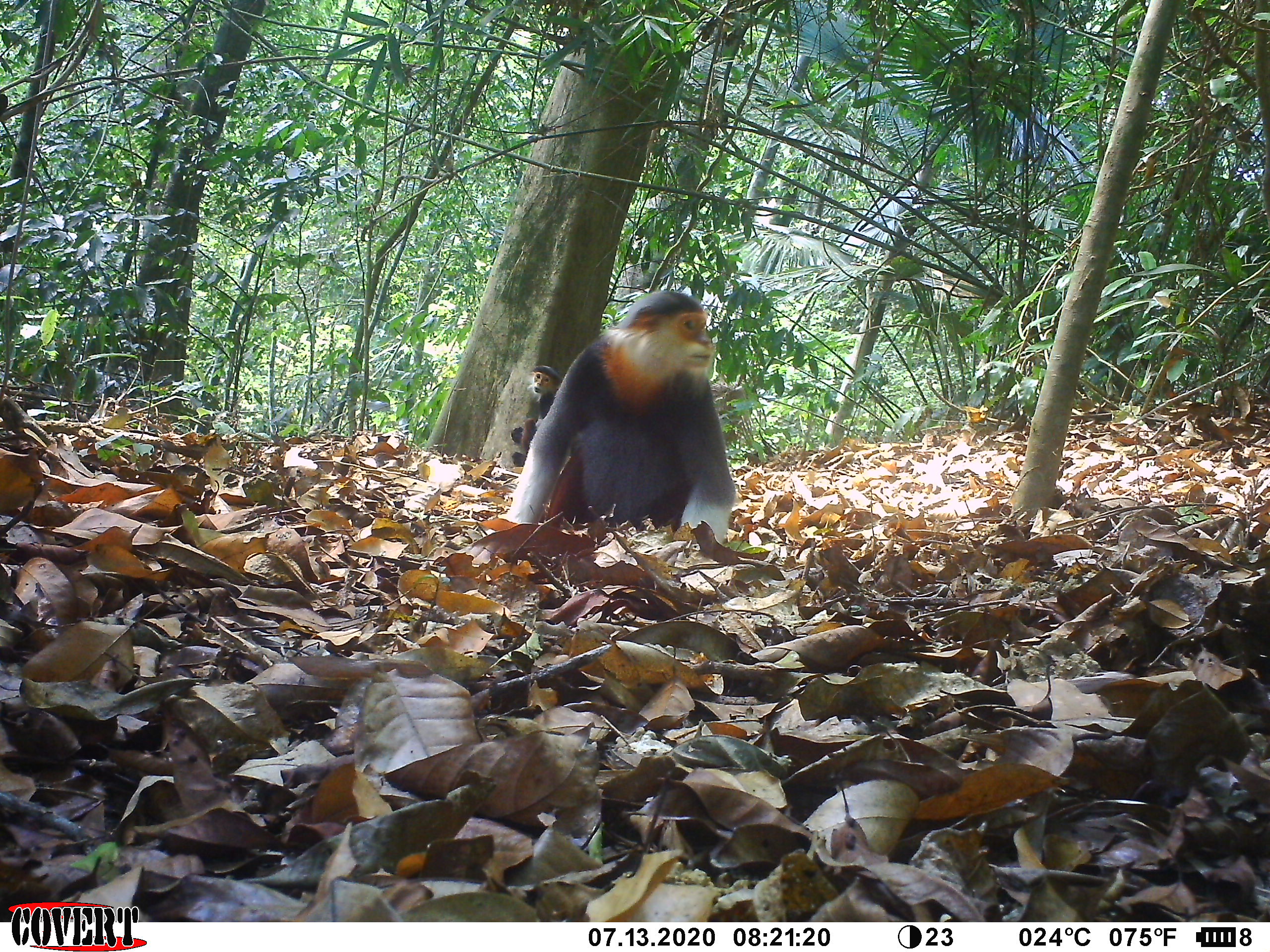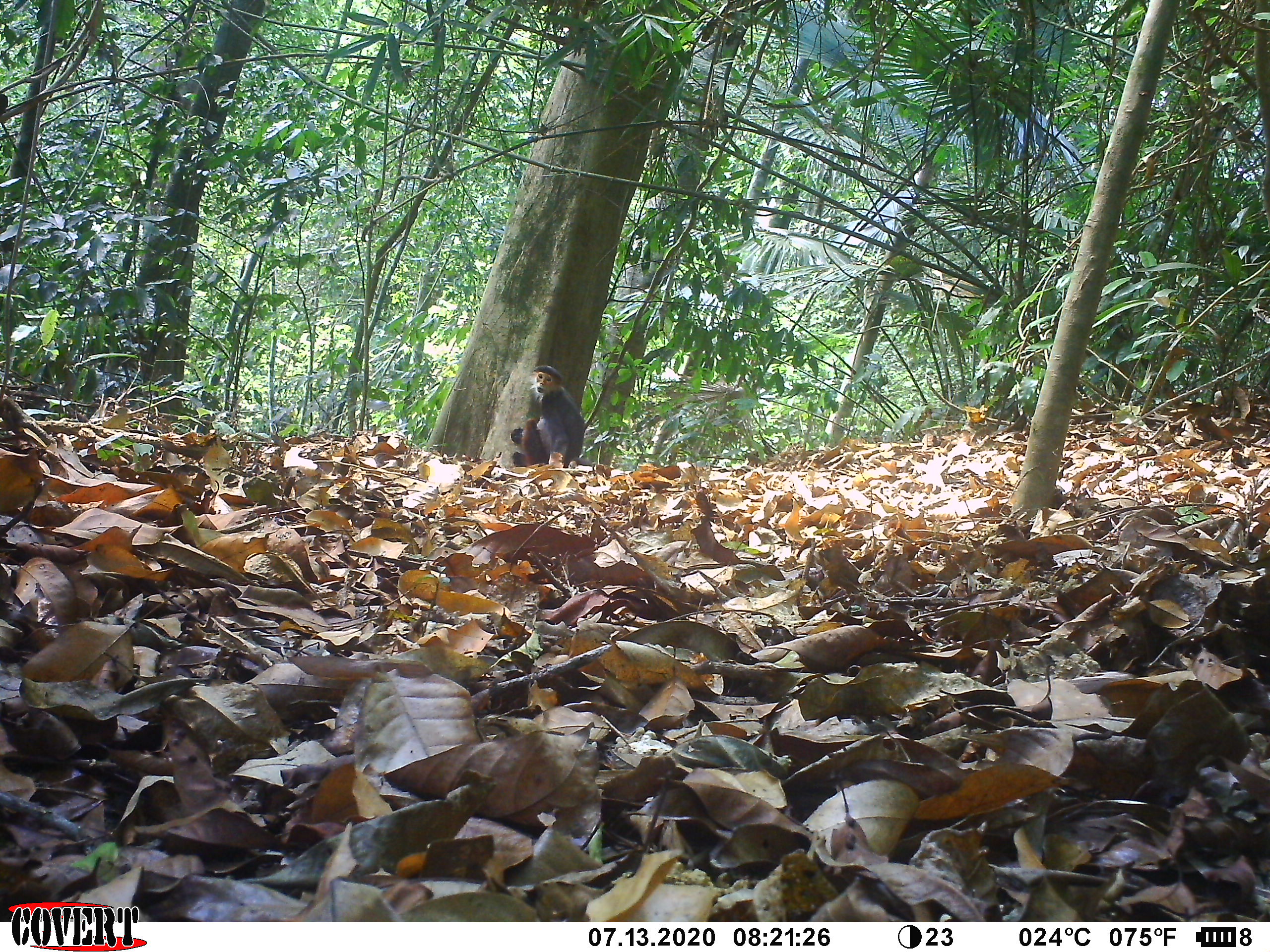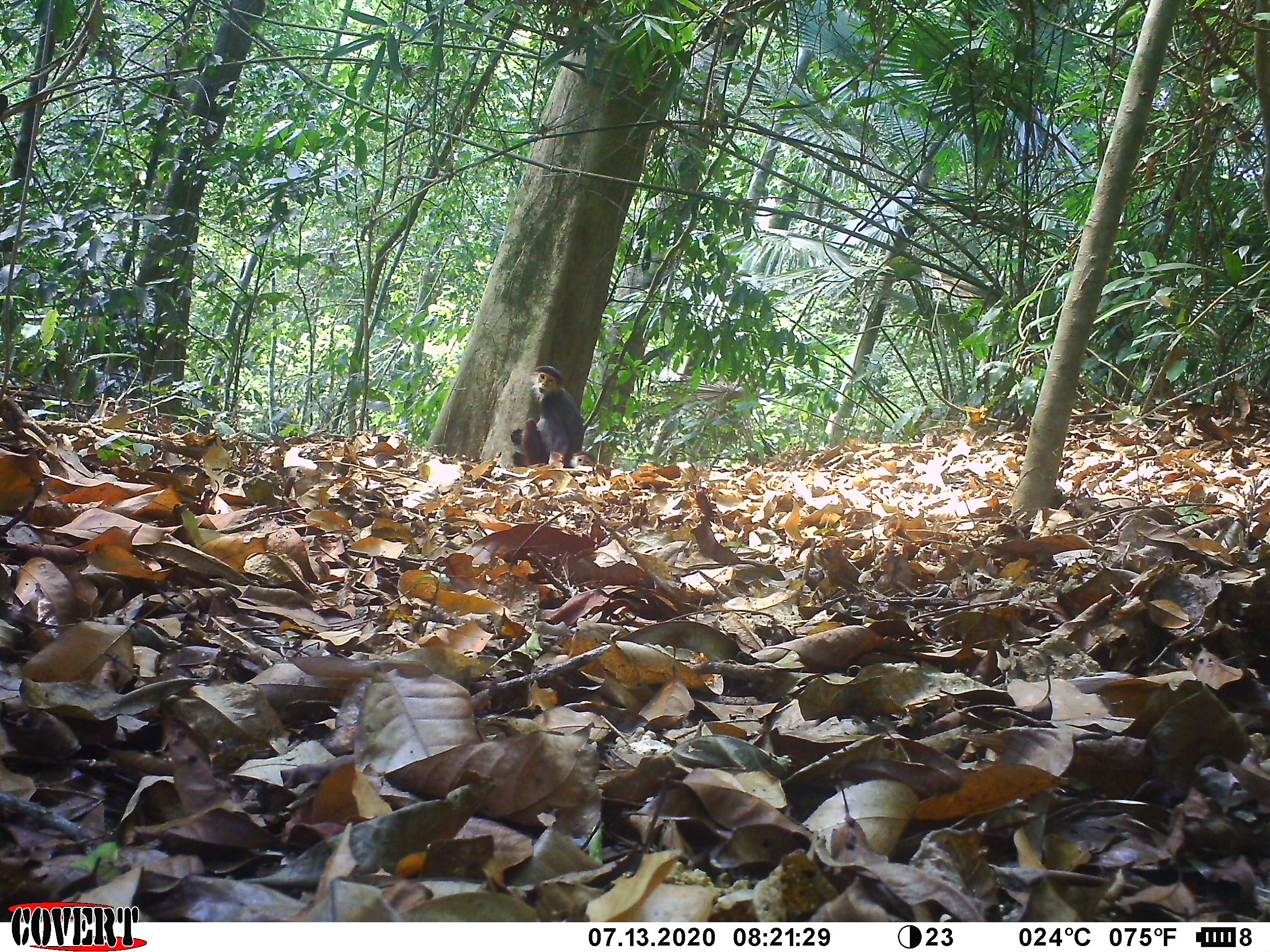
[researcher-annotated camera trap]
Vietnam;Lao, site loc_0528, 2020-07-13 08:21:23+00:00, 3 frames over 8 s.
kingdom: Animalia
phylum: Chordata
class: Mammalia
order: Primates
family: Cercopithecidae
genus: Pygathrix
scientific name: Pygathrix nemaeus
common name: red-shanked douc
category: red shanked douc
Red shanked douc (red-shanked douc) (Pygathrix nemaeus). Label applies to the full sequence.